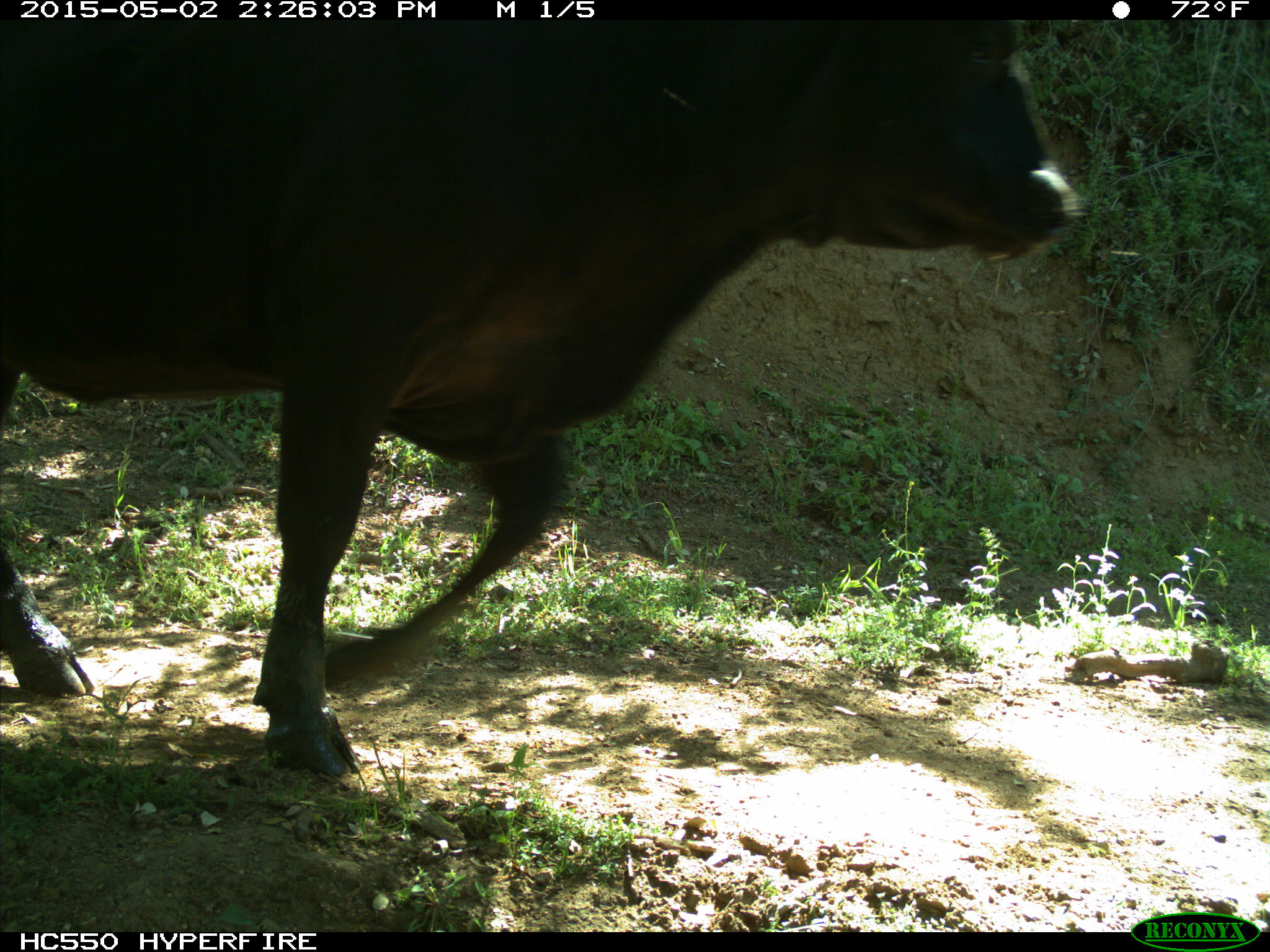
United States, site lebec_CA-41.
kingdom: Animalia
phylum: Chordata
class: Mammalia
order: Artiodactyla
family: Bovidae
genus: Bos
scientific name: Bos taurus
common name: domestic cow